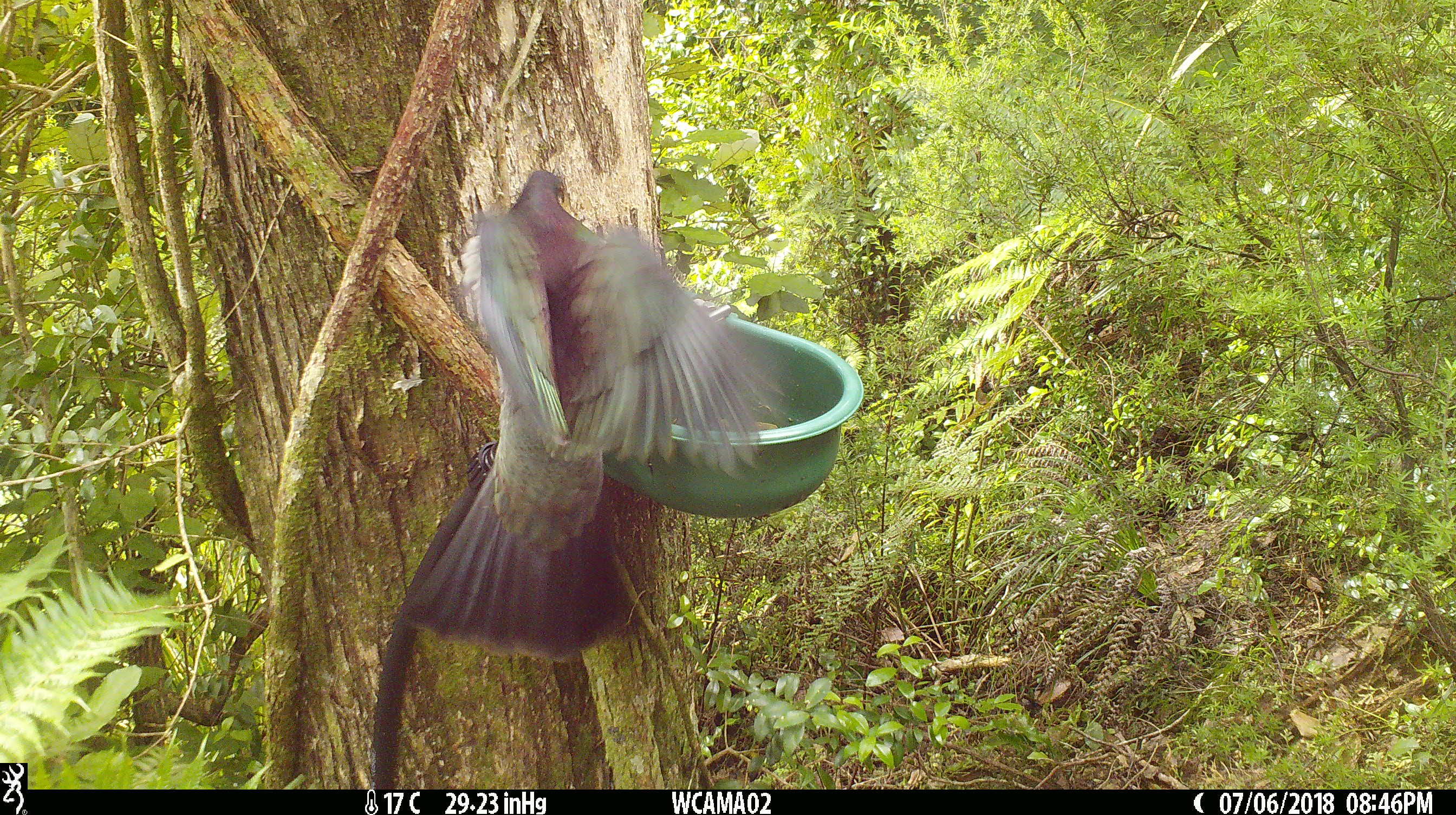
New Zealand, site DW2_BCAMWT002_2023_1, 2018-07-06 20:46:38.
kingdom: Animalia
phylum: Chordata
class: Aves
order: Columbiformes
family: Columbidae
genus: Hemiphaga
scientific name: Hemiphaga novaeseelandiae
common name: new zealand pigeon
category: kereru